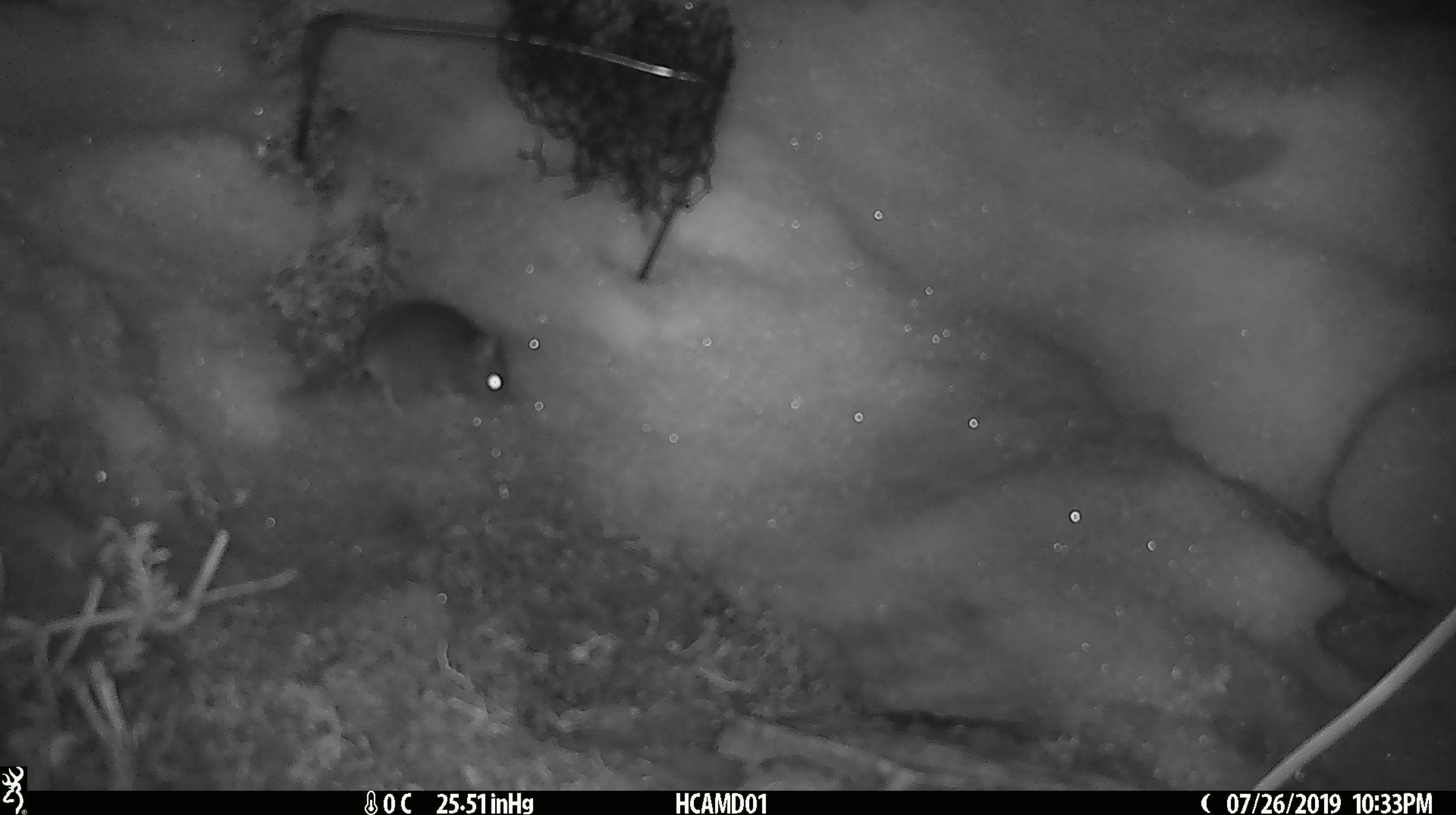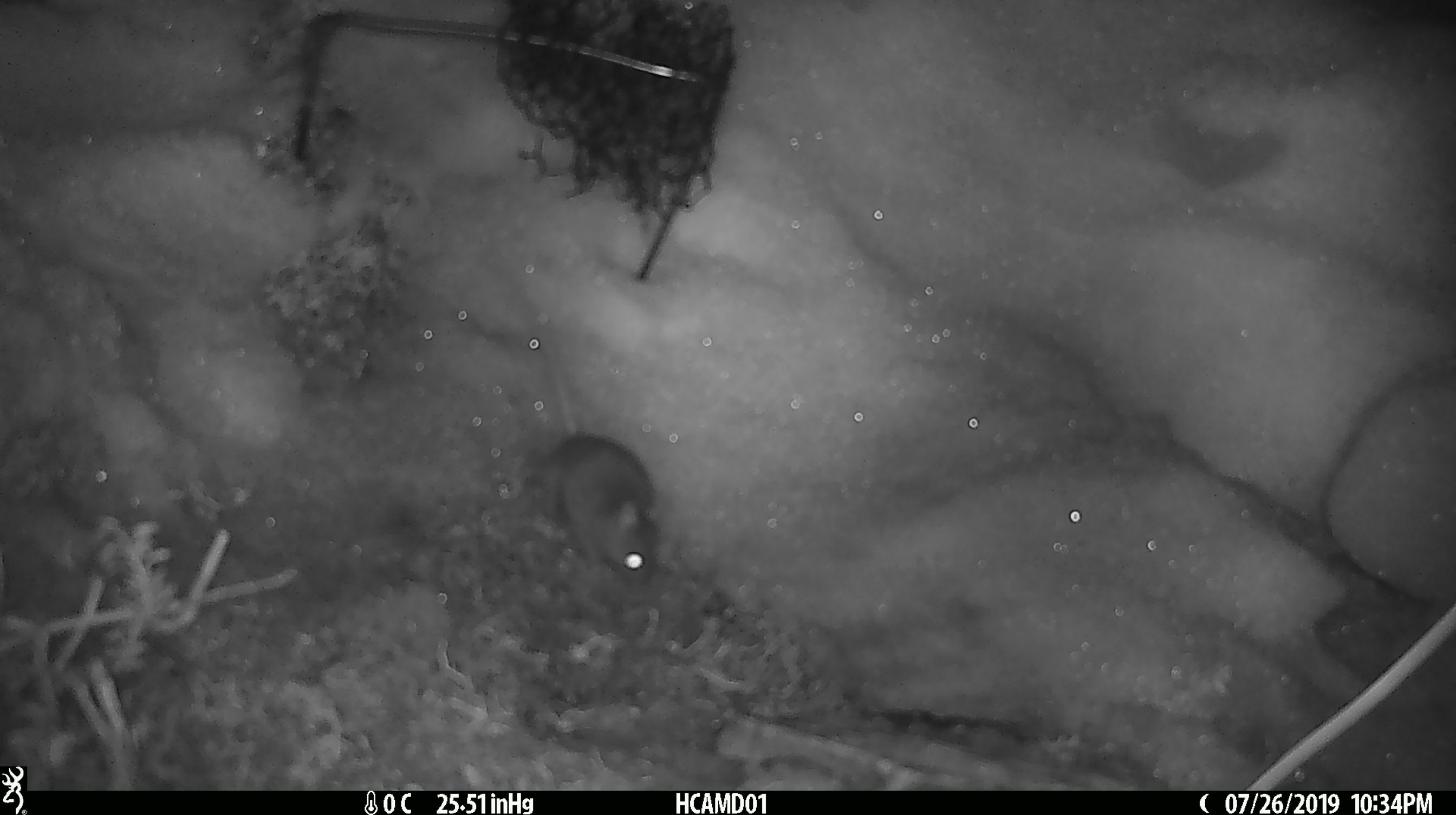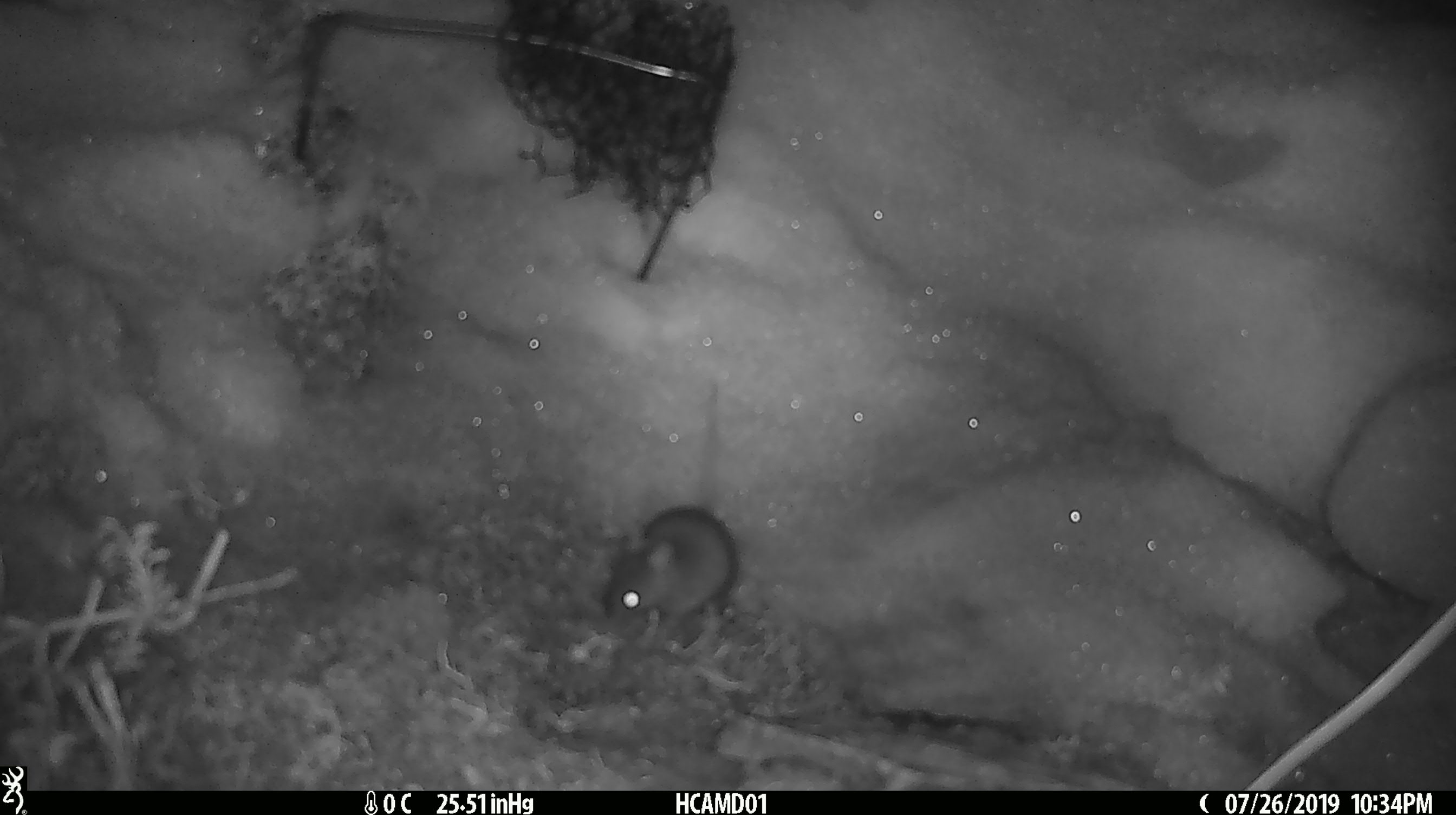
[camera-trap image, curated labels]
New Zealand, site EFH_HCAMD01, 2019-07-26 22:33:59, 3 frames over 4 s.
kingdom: Animalia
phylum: Chordata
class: Mammalia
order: Rodentia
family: Muridae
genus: Mus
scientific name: Mus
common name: mouse